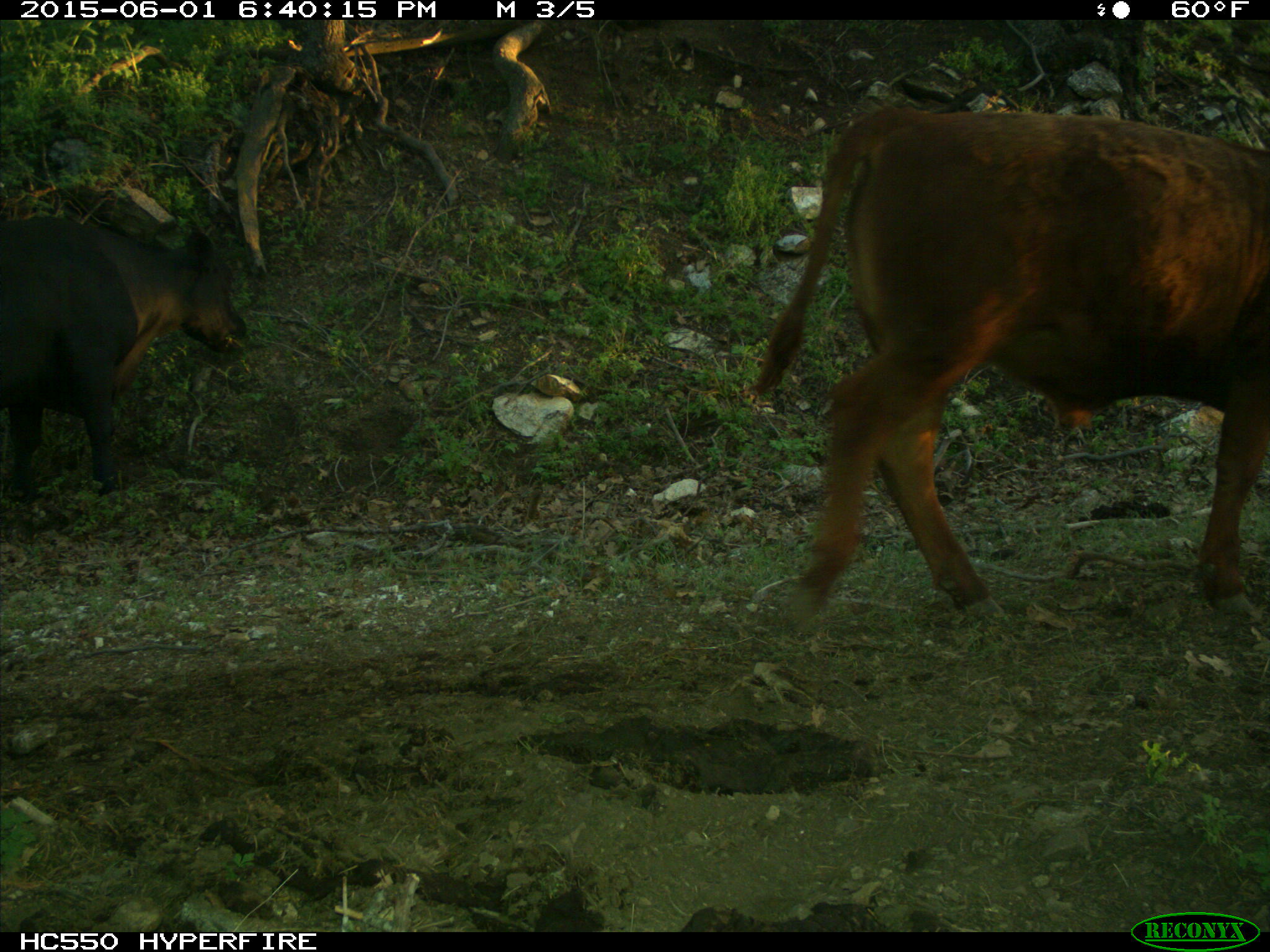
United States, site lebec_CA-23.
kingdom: Animalia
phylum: Chordata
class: Mammalia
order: Artiodactyla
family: Bovidae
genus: Bos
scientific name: Bos taurus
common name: domestic cow